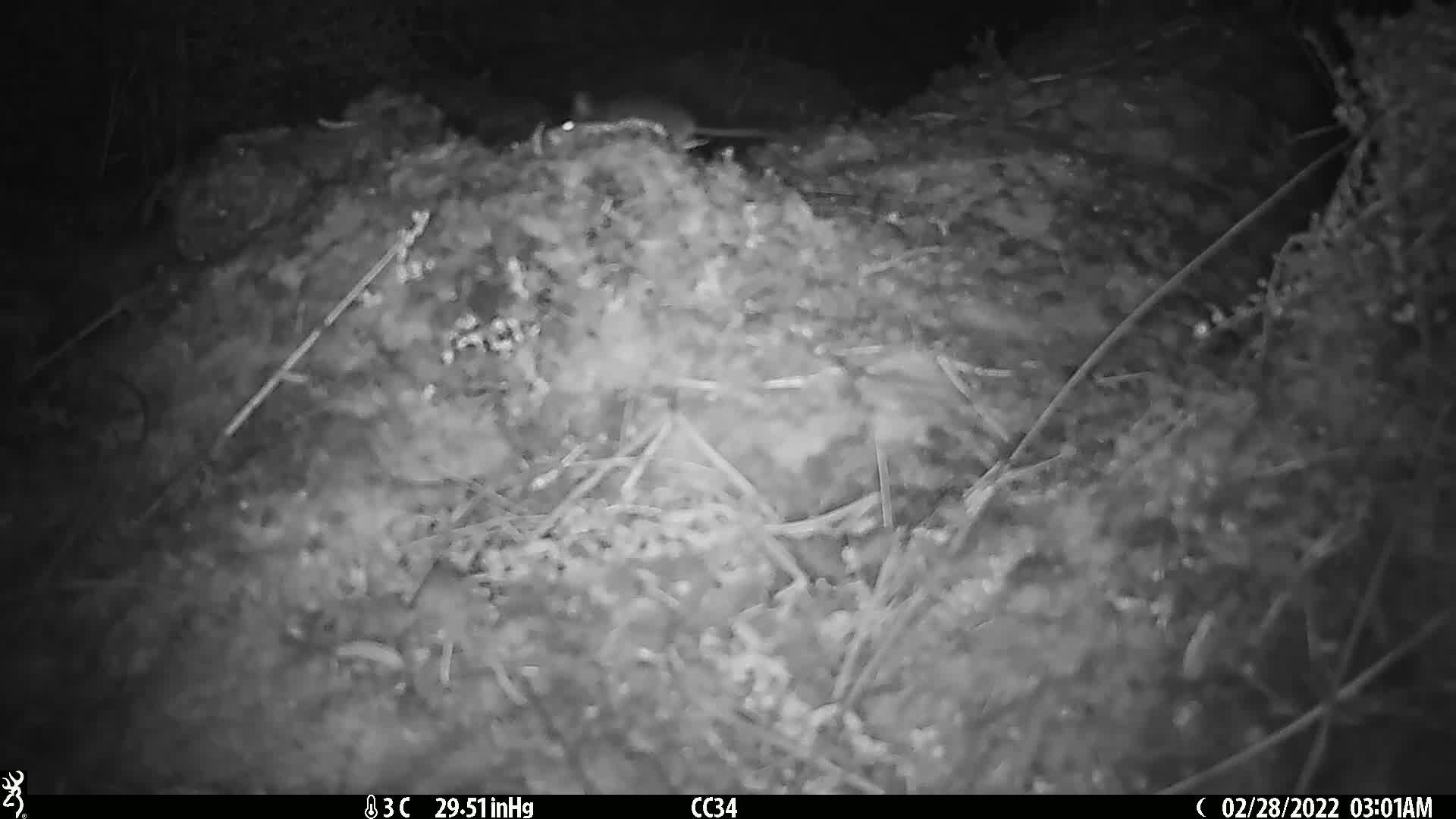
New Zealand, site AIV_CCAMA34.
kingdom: Animalia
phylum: Chordata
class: Mammalia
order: Rodentia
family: Muridae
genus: Mus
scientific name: Mus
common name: mouse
Mouse (Mus).